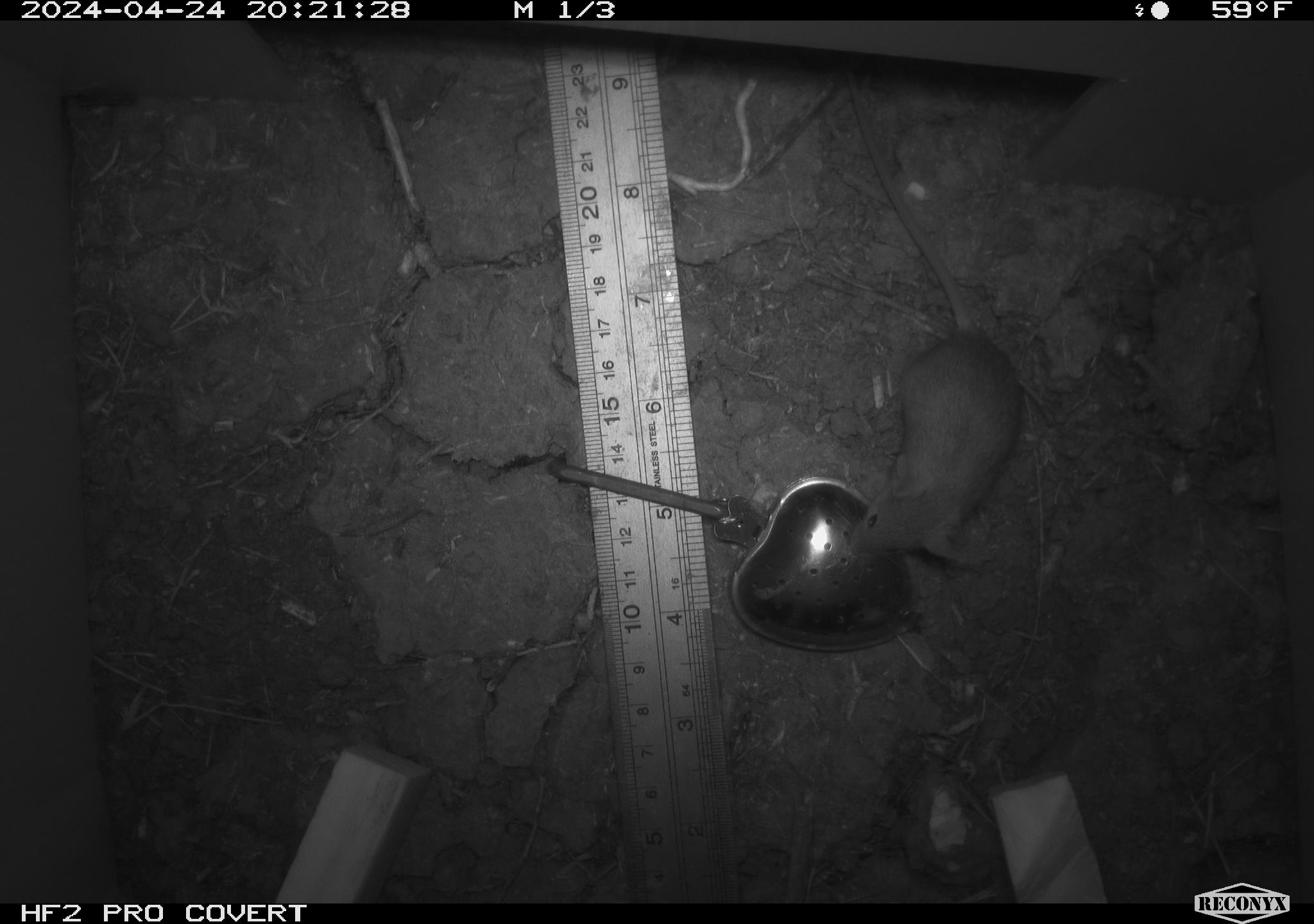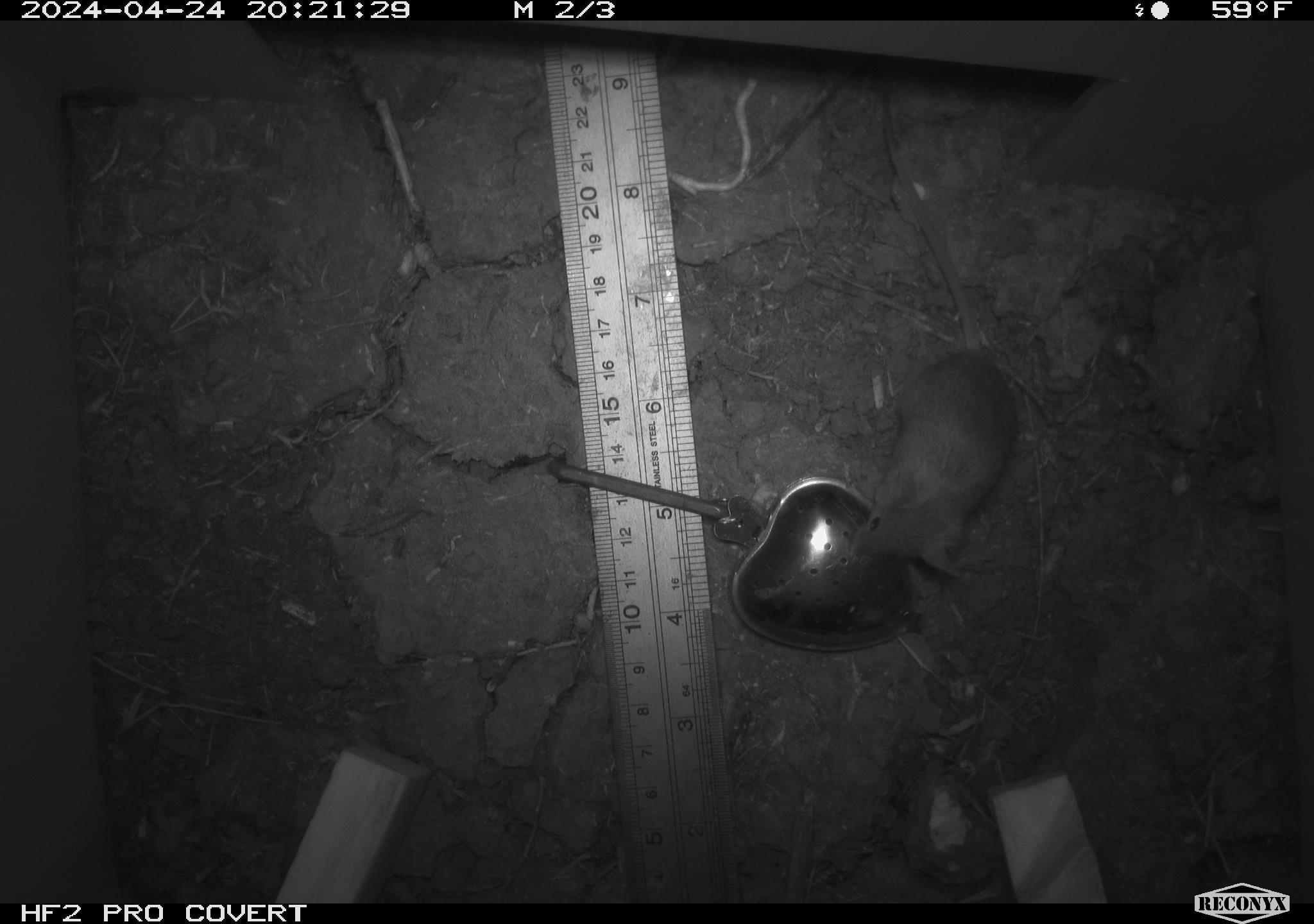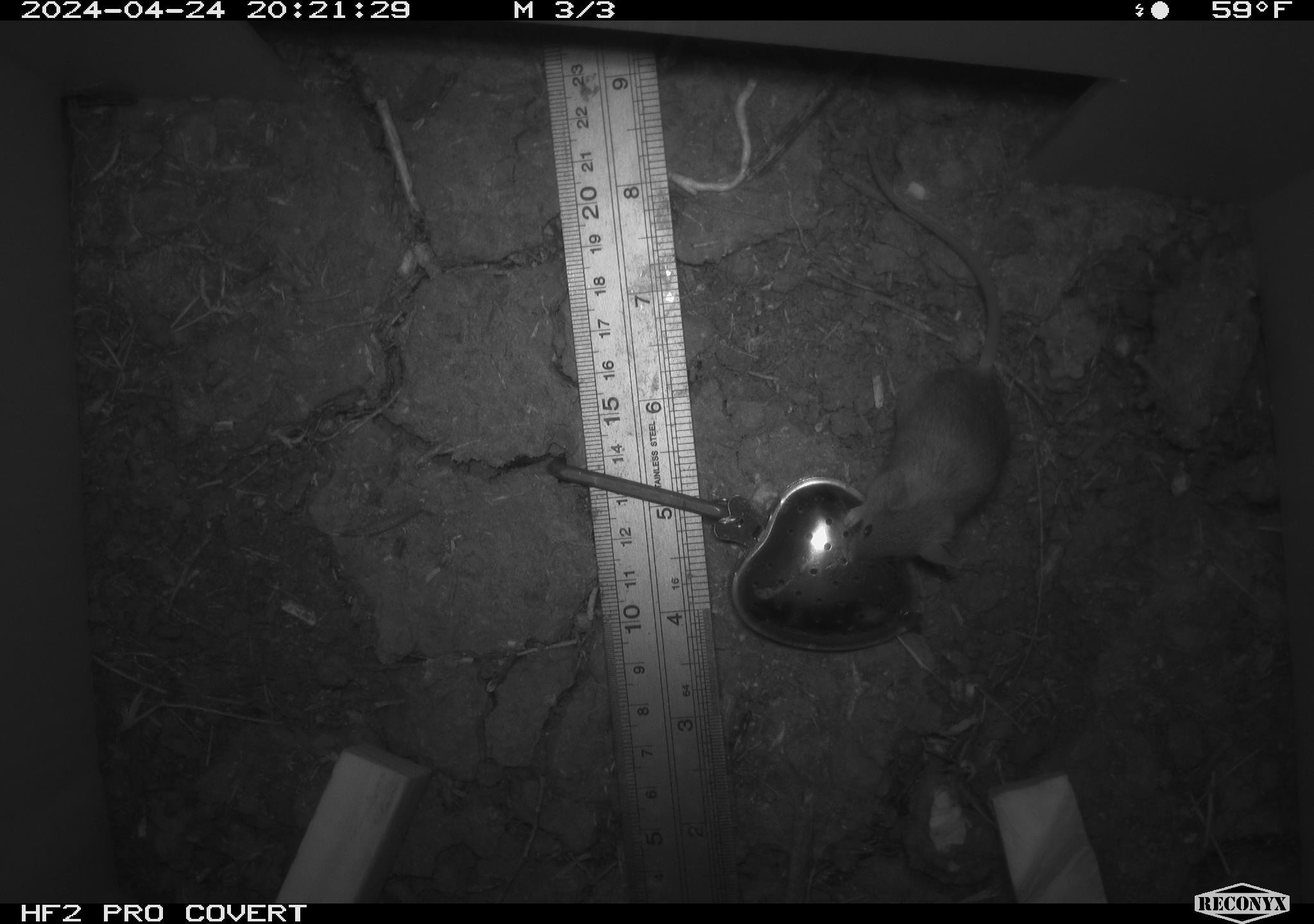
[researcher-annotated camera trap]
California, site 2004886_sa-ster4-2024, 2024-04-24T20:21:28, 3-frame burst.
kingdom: Animalia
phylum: Chordata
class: Mammalia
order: Rodentia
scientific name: Rodentia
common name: mouse species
Mouse species (Rodentia).